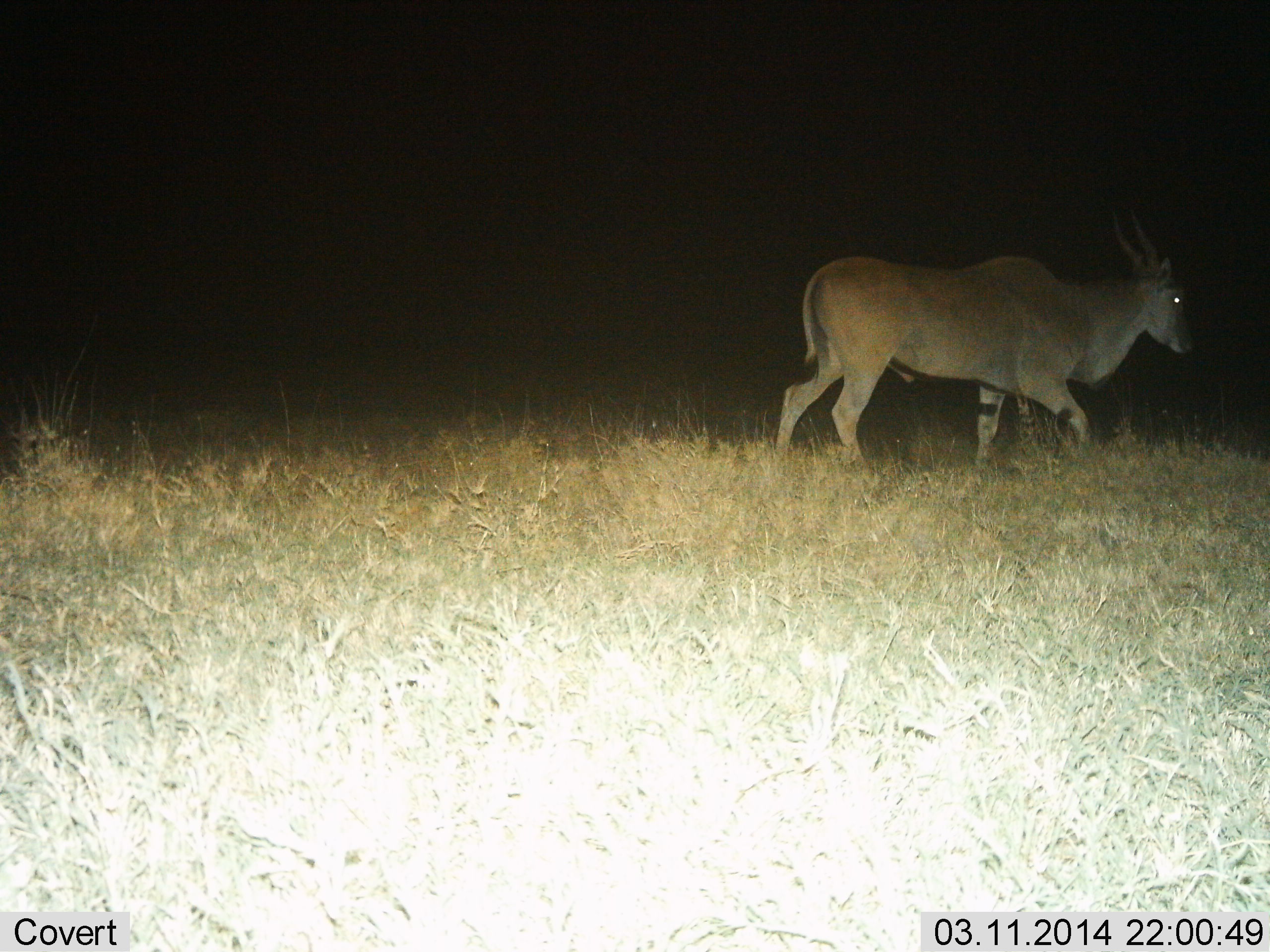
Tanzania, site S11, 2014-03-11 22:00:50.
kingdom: Animalia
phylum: Chordata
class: Mammalia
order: Artiodactyla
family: Bovidae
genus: Tragelaphus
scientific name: Tragelaphus oryx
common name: eland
Eland (Tragelaphus oryx), count 1. Behavior (volunteer vote fractions): standing 0%, resting 0%, moving 100%, interacting 0%. Young present (vote fraction): 0%. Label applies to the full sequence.